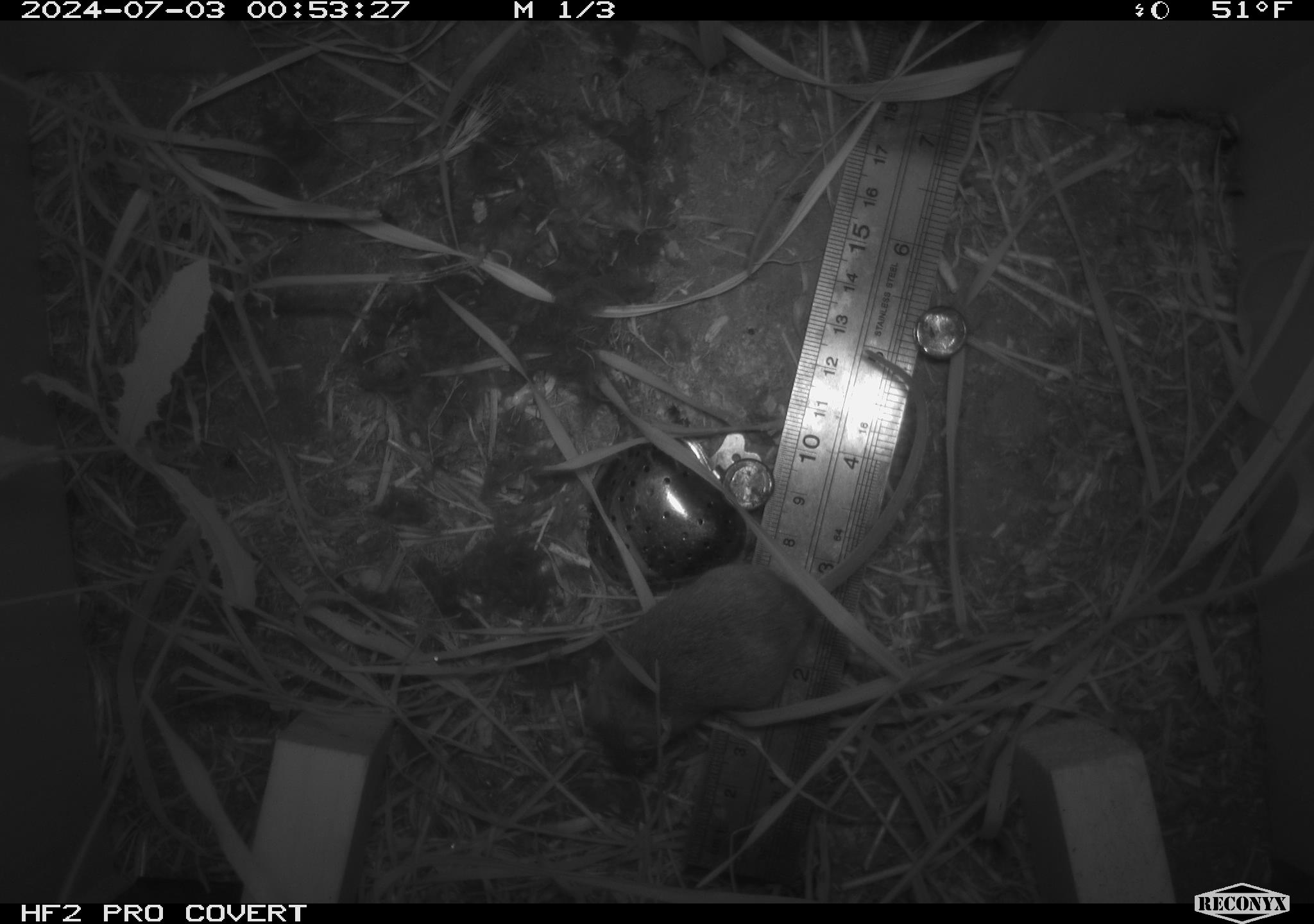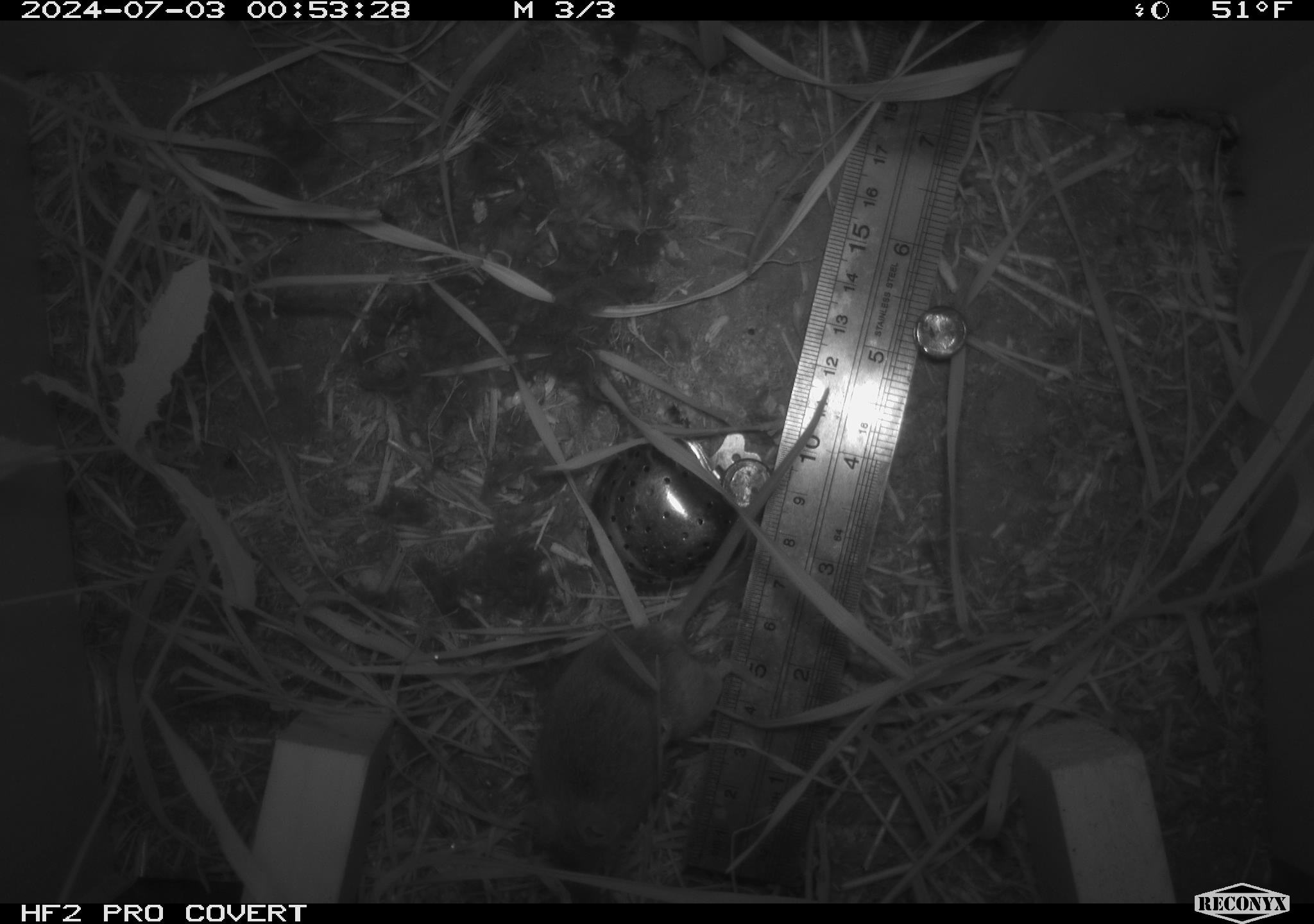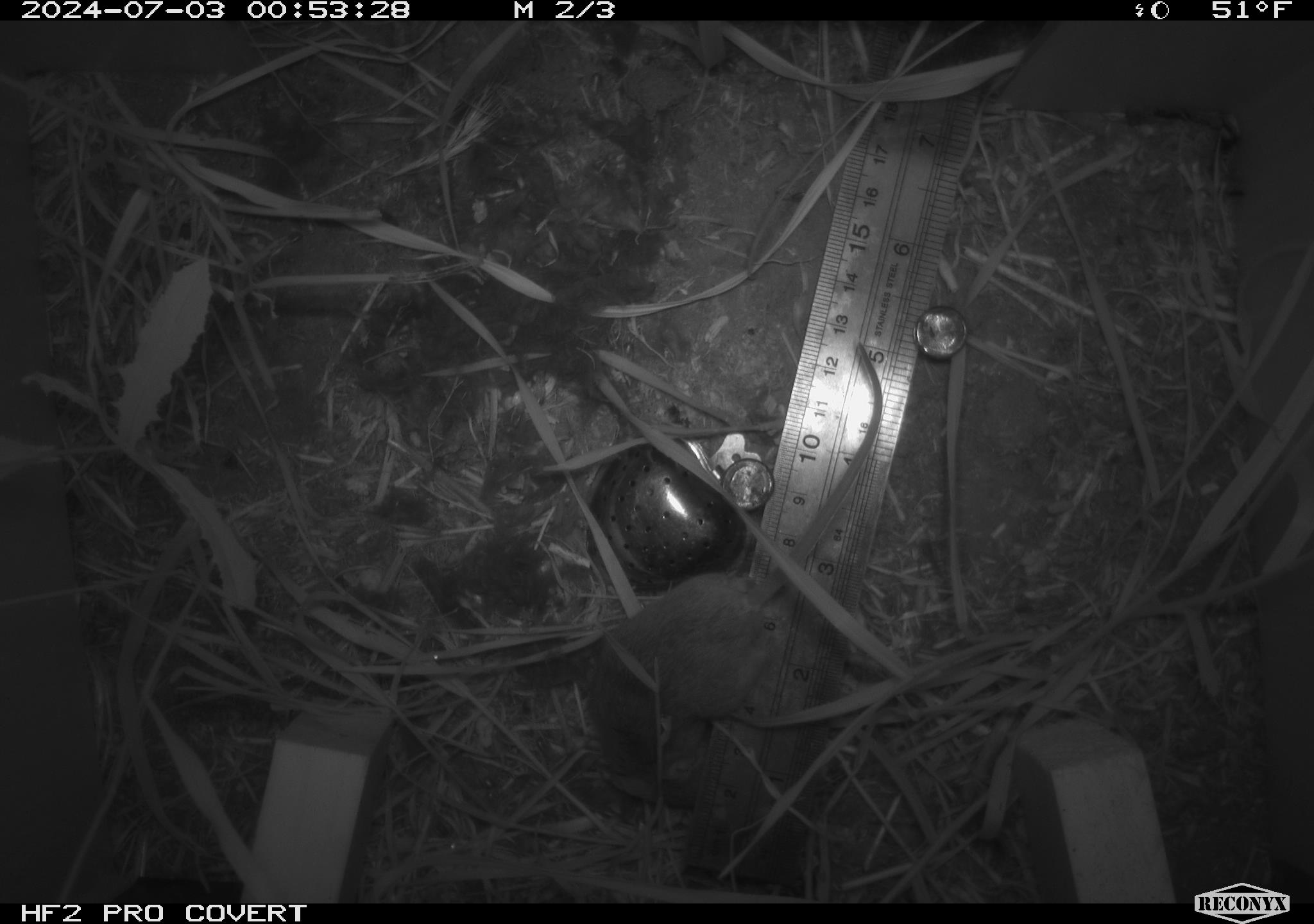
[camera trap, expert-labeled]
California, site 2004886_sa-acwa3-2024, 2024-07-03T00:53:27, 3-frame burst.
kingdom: Animalia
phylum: Chordata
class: Mammalia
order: Rodentia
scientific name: Rodentia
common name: mouse species